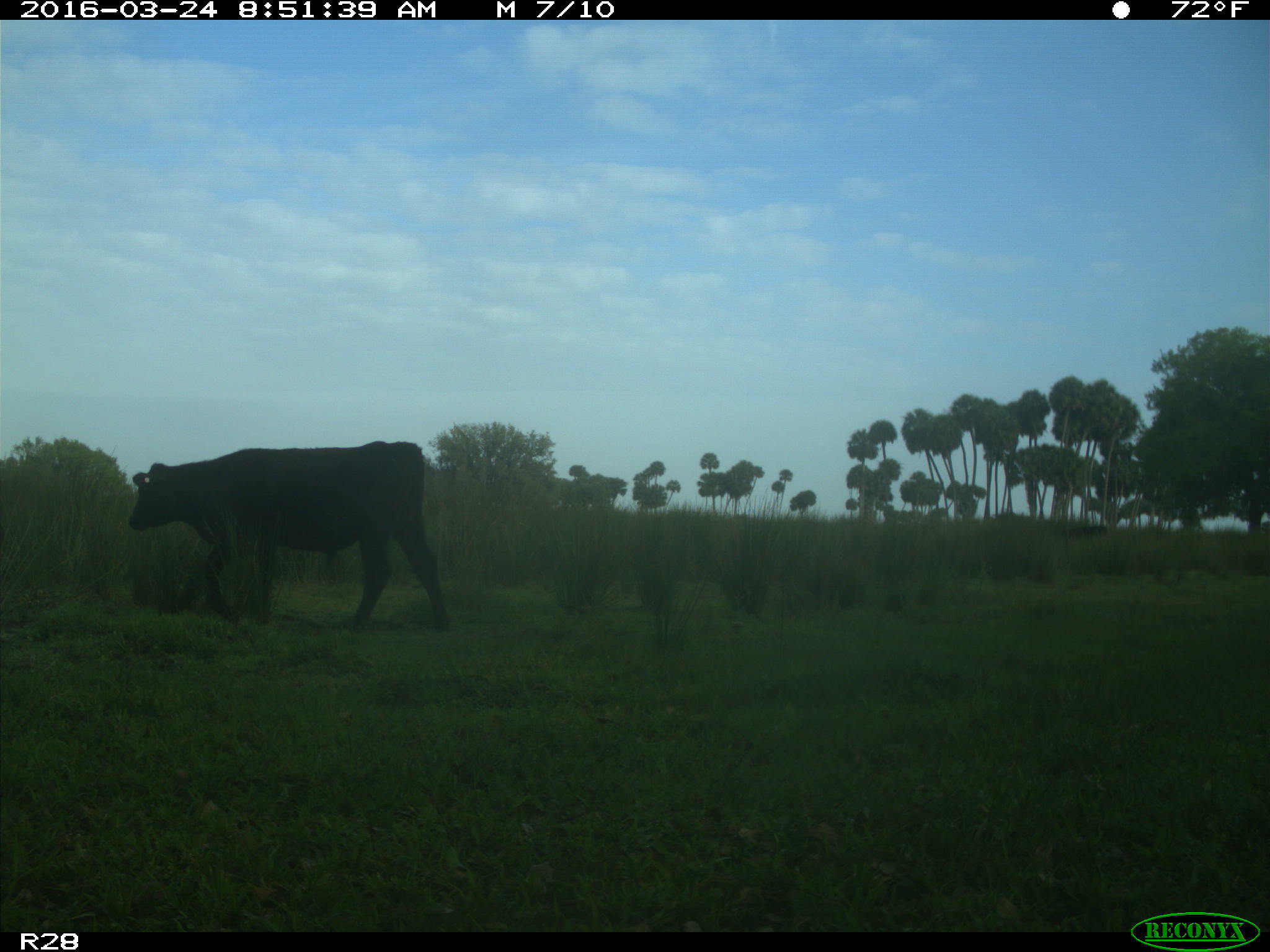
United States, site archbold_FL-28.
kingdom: Animalia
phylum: Chordata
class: Mammalia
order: Artiodactyla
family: Bovidae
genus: Bos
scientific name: Bos taurus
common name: domestic cow